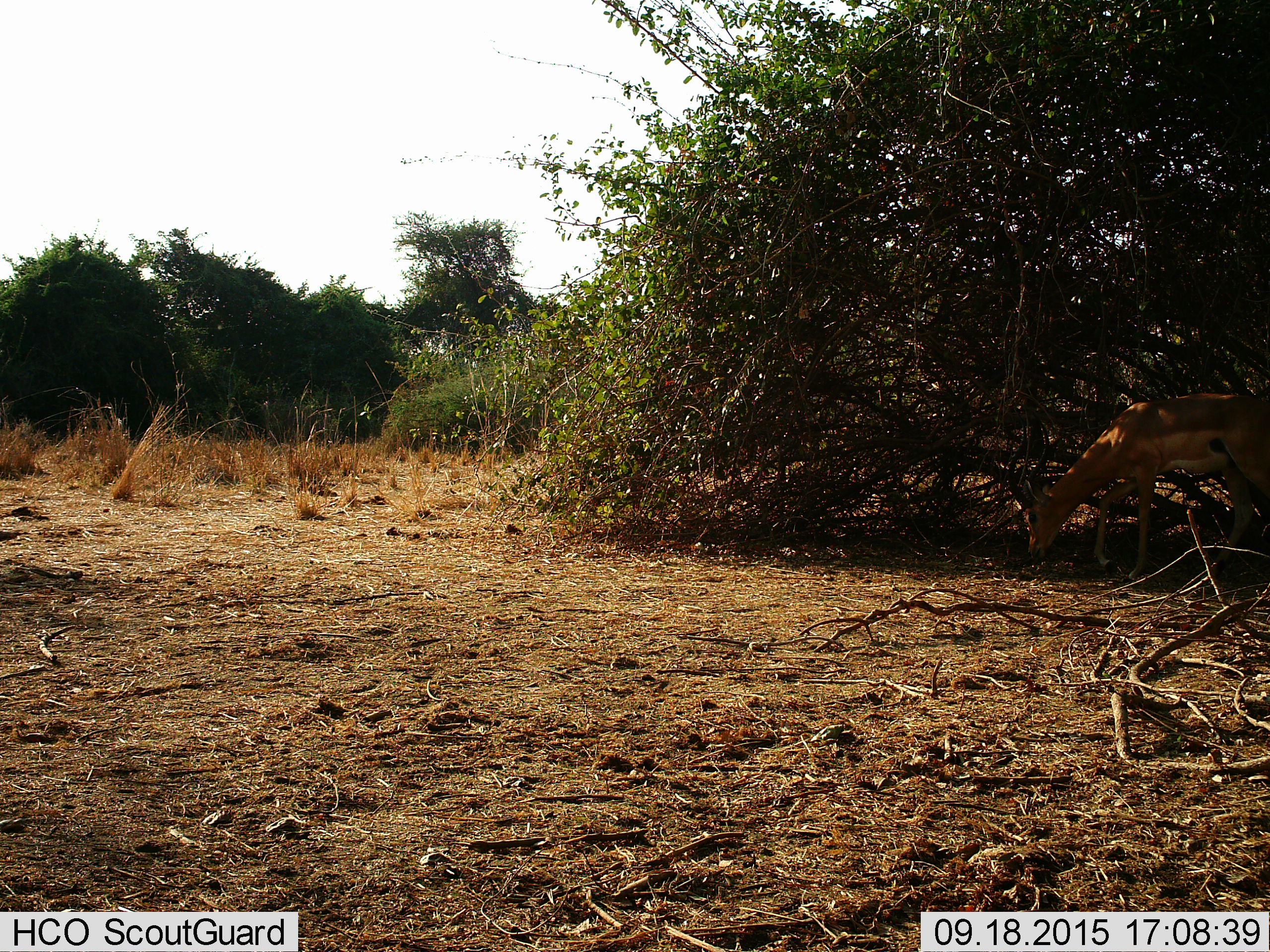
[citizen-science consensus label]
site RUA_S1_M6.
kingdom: Animalia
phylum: Chordata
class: Mammalia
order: Artiodactyla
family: Bovidae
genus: Aepyceros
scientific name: Aepyceros melampus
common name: impala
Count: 1.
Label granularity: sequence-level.